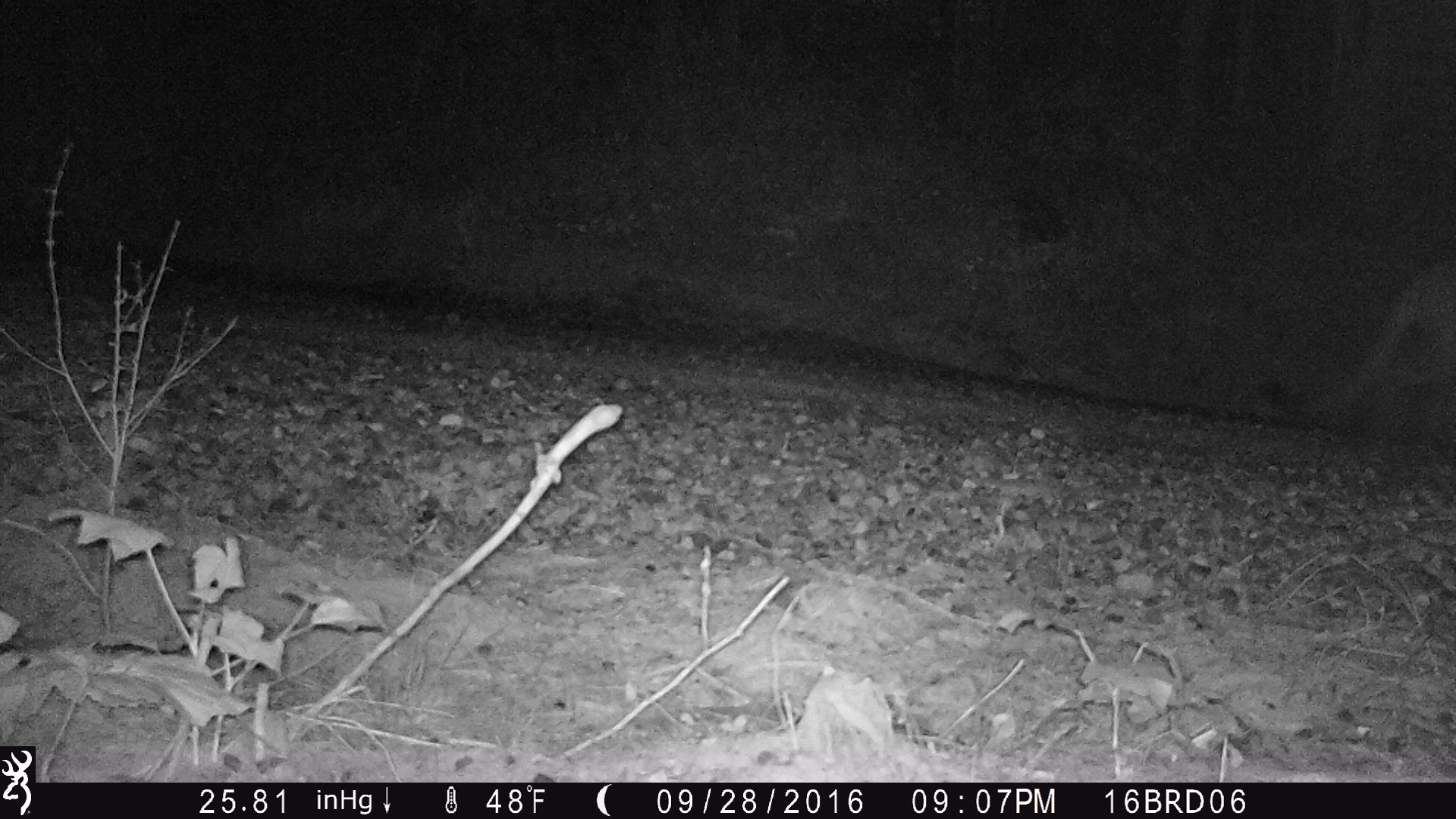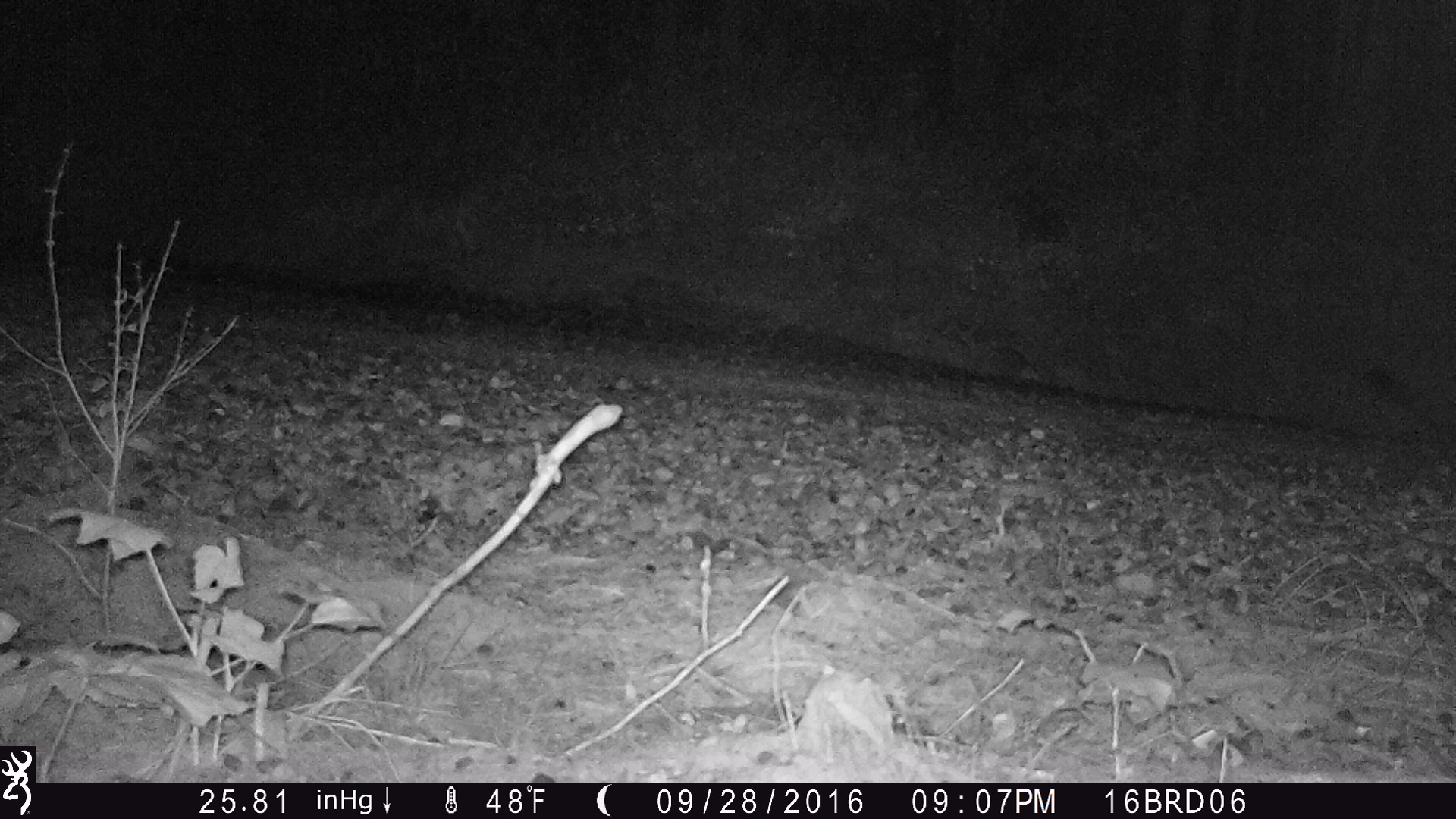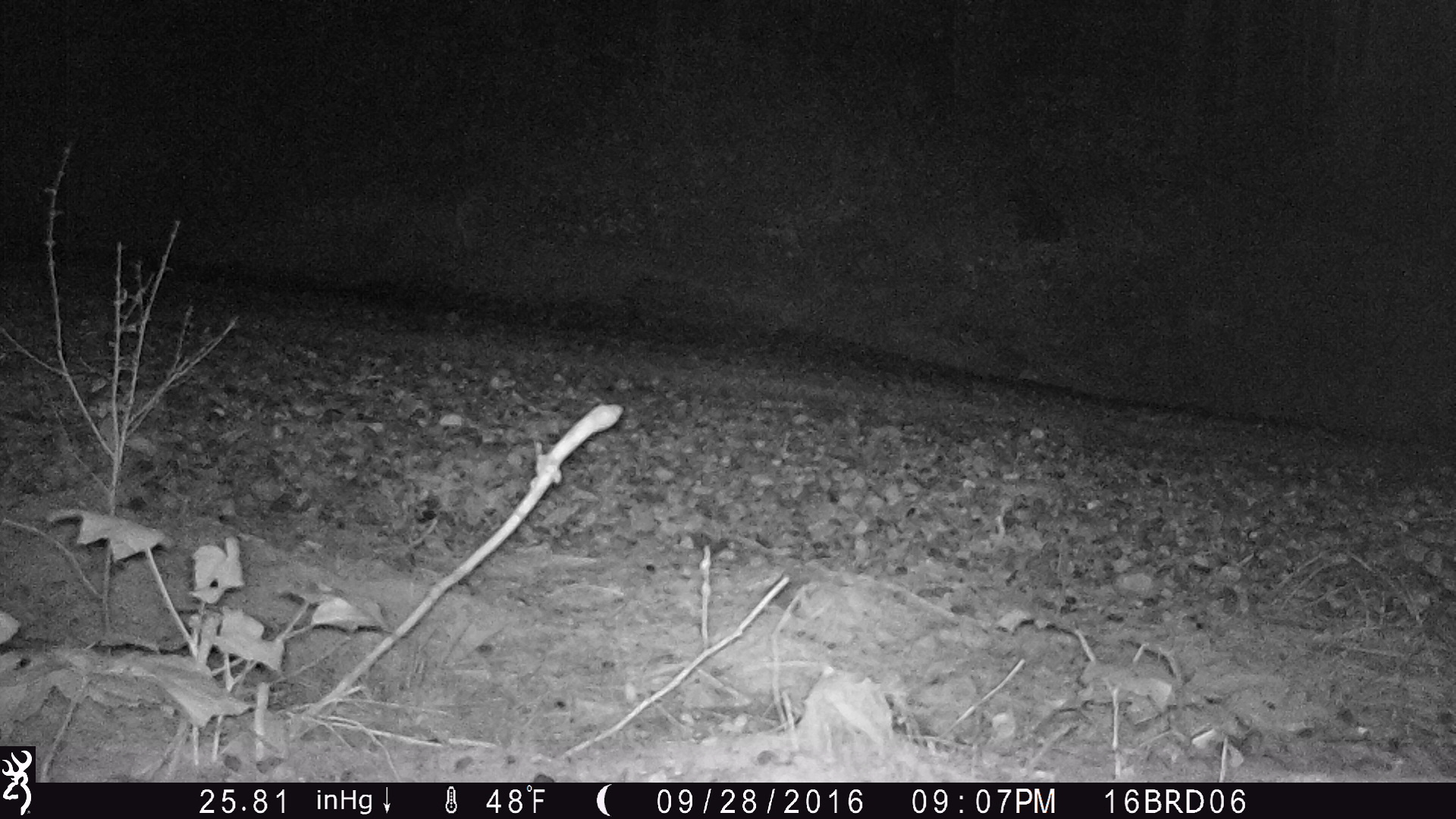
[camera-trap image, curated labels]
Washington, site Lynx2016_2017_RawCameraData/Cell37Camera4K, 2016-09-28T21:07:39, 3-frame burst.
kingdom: Animalia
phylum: Chordata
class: Mammalia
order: Carnivora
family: Felidae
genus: Puma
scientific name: Puma concolor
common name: mountain lion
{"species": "Puma concolor (mountain lion)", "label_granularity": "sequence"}